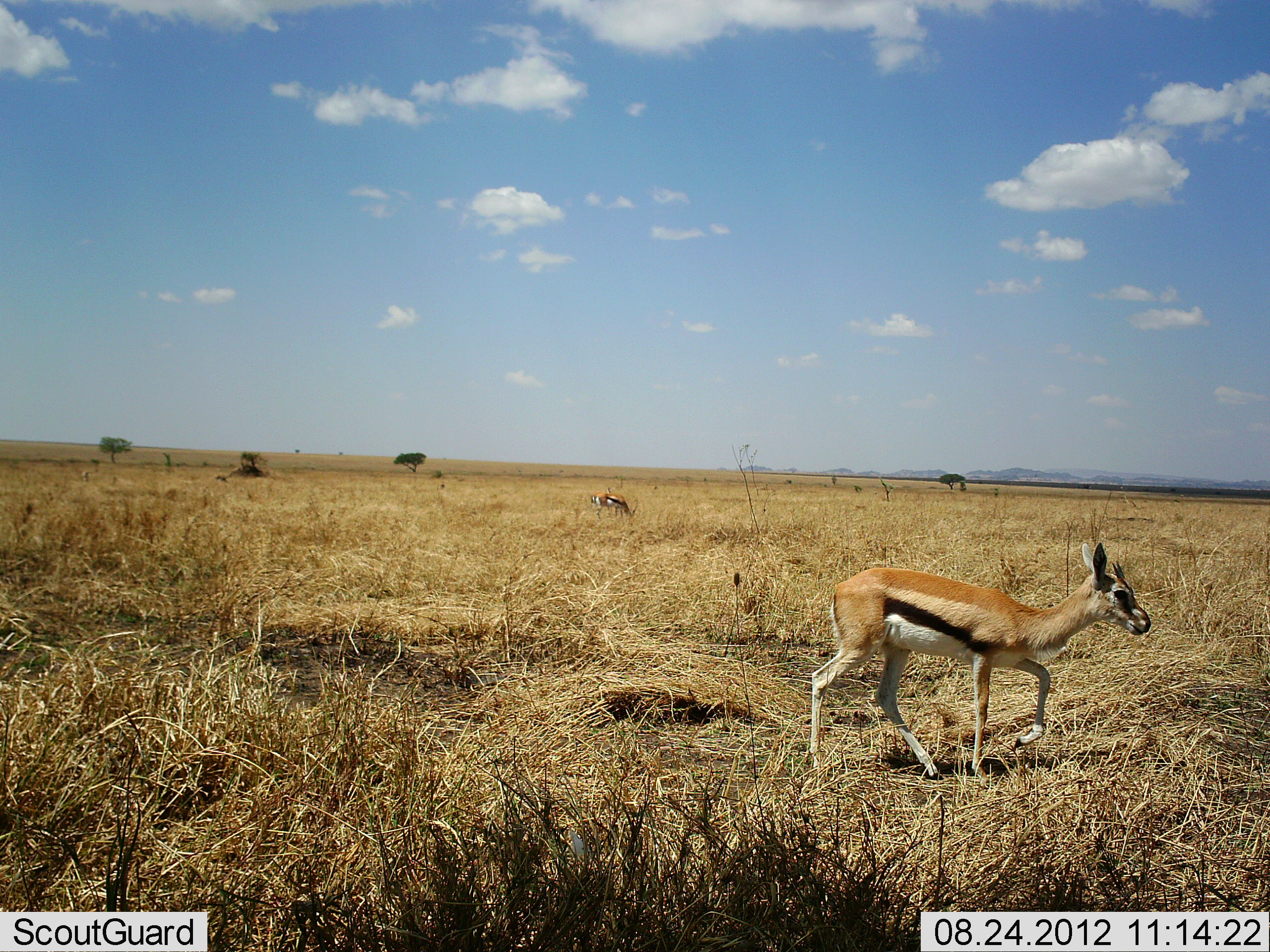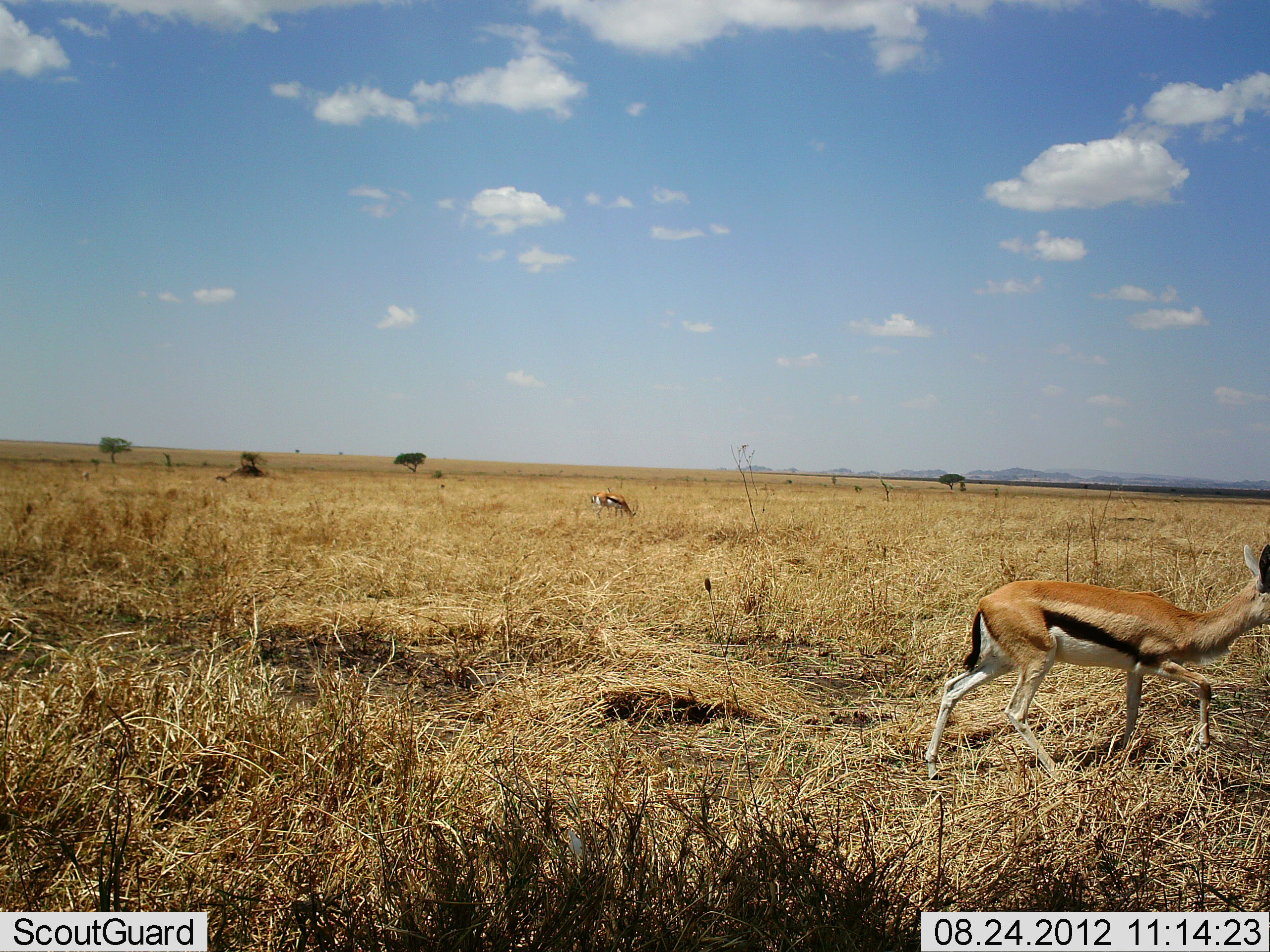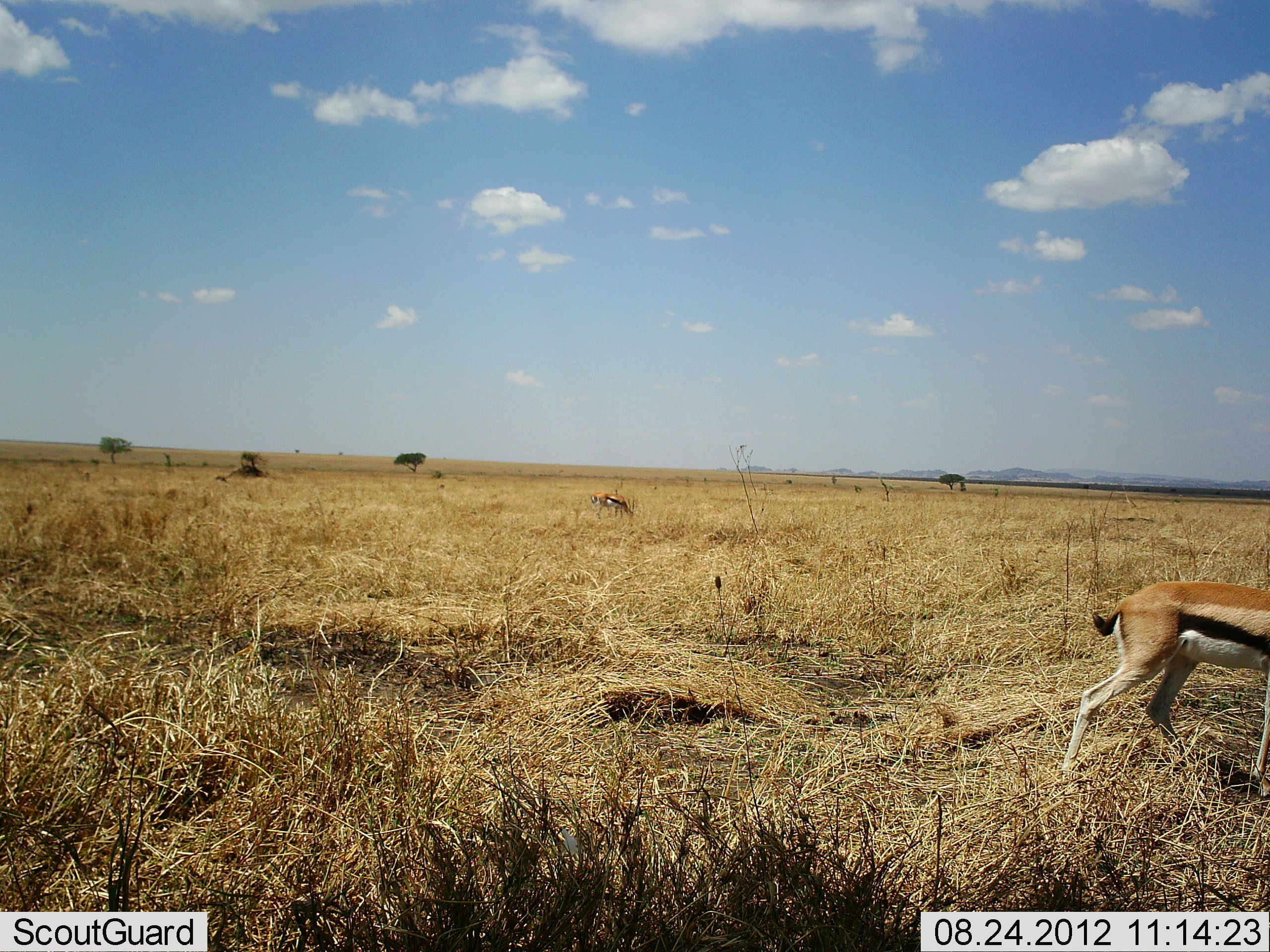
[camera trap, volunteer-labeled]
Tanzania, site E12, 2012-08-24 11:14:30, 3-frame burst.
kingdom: Animalia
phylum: Chordata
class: Mammalia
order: Artiodactyla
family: Bovidae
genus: Eudorcas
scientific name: Eudorcas thomsonii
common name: thomson's gazelle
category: gazellethomsons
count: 2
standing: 40%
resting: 0%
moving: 90%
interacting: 0%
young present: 0%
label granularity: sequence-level